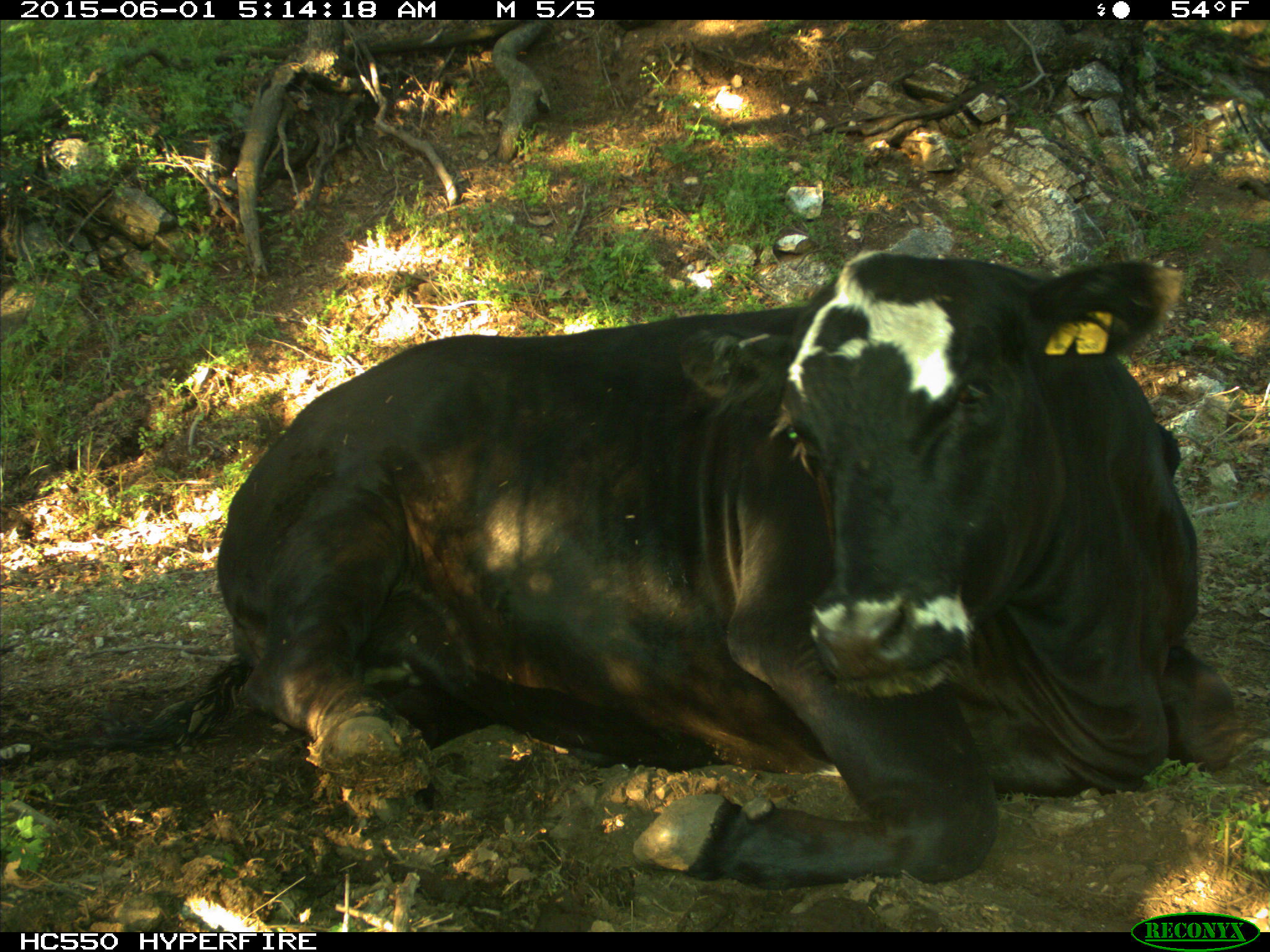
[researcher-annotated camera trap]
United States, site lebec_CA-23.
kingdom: Animalia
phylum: Chordata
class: Mammalia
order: Artiodactyla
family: Bovidae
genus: Bos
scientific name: Bos taurus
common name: domestic cow